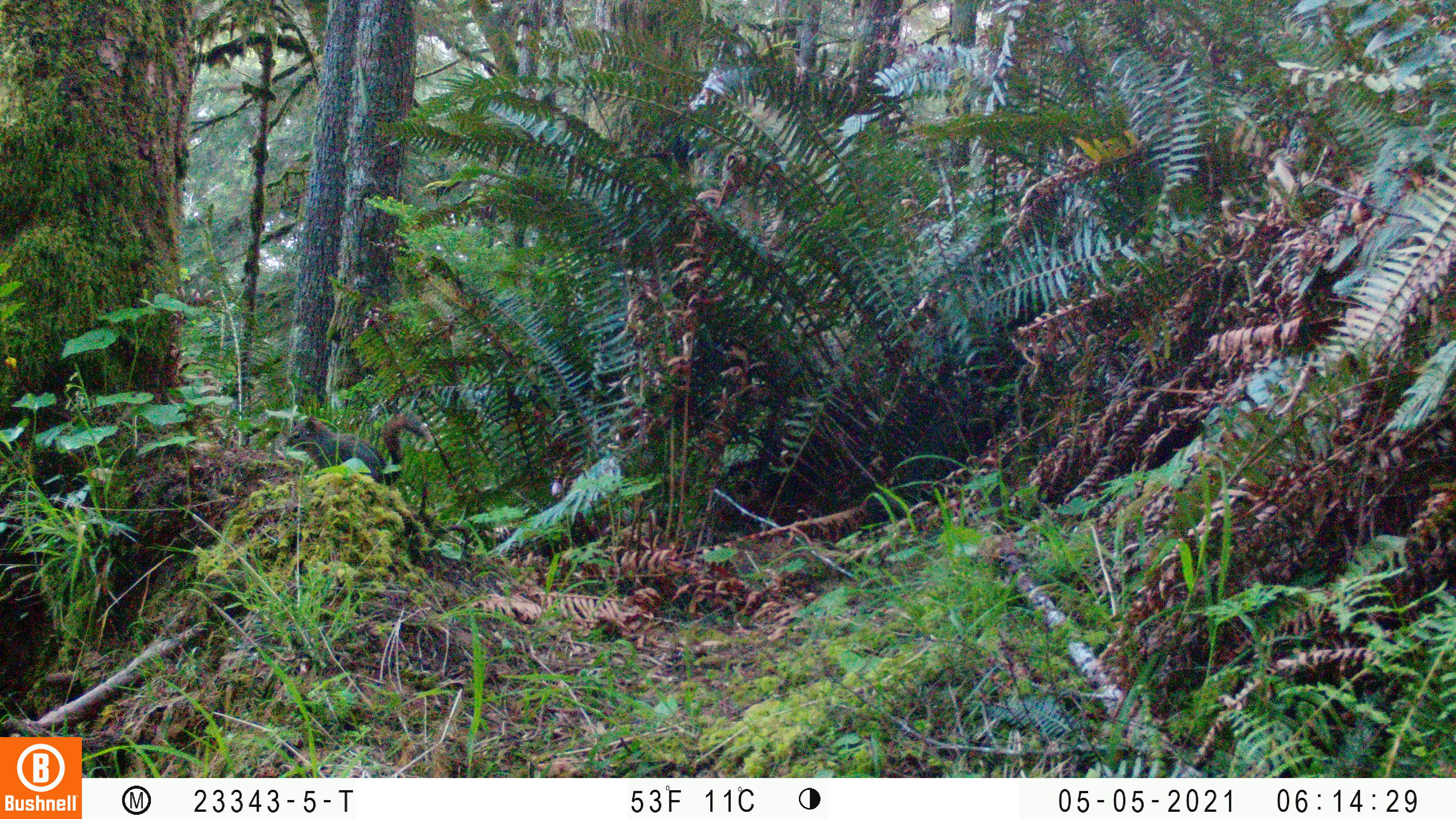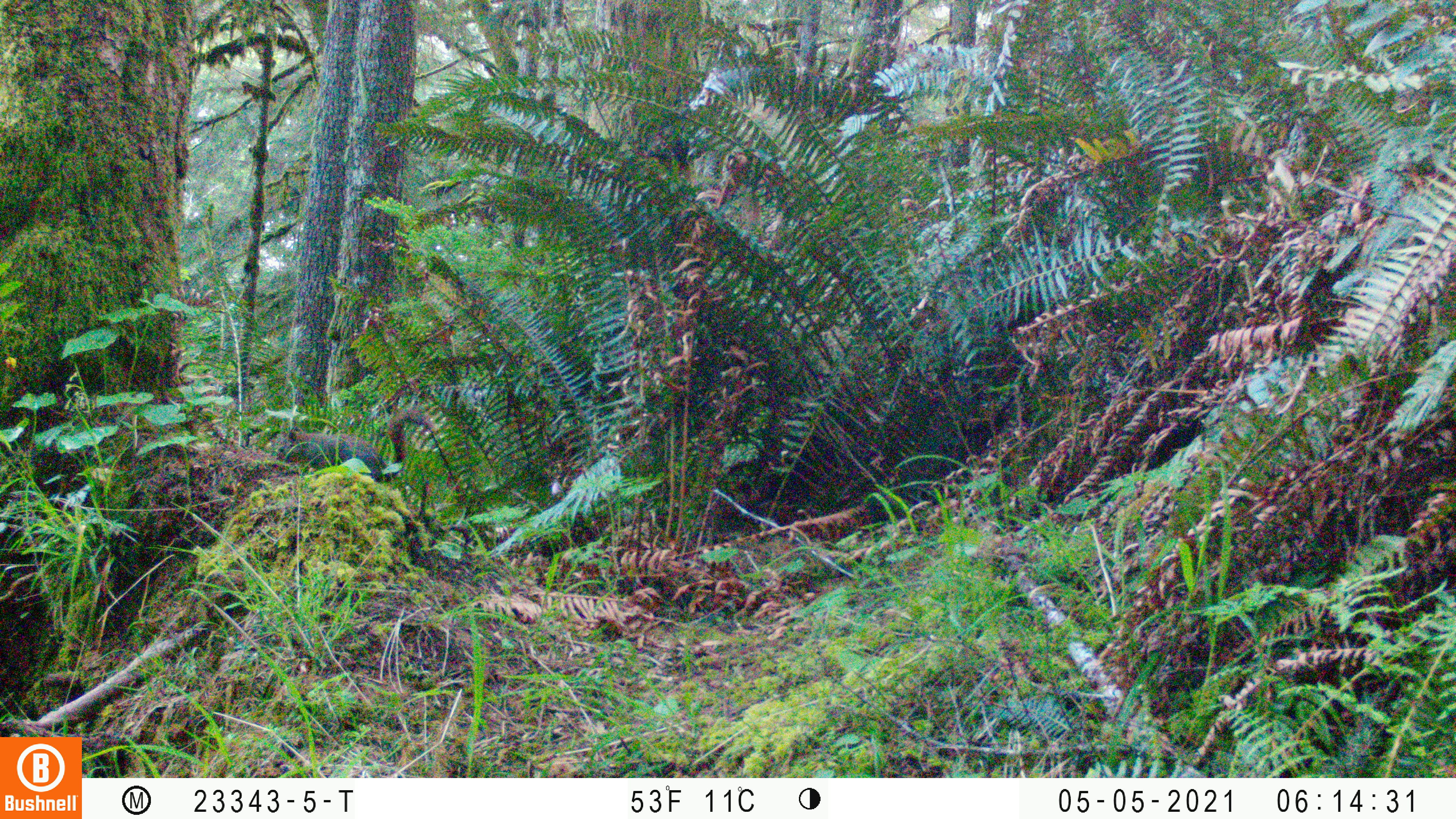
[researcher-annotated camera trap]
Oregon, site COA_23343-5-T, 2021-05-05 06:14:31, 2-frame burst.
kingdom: Animalia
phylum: Chordata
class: Mammalia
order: Rodentia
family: Sciuridae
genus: Tamiasciurus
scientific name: Tamiasciurus douglasii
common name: douglas squirrel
Douglas squirrel (Tamiasciurus douglasii).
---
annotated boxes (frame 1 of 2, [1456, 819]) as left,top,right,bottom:
douglas squirrel: 284,407,427,489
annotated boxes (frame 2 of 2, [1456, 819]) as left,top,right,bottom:
douglas squirrel: 269,409,430,470